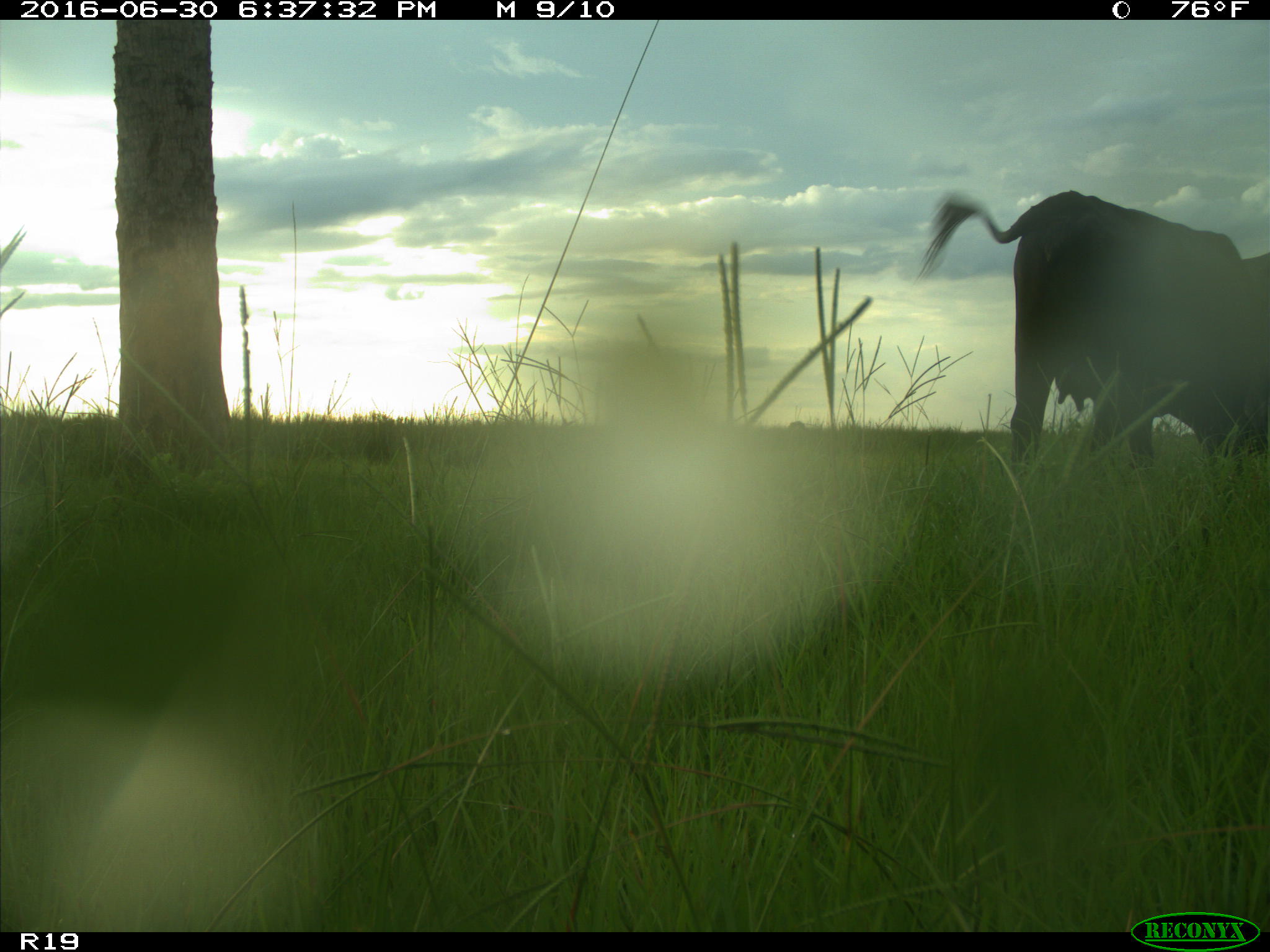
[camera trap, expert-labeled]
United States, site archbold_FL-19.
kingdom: Animalia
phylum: Chordata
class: Mammalia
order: Artiodactyla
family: Bovidae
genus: Bos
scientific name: Bos taurus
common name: domestic cow